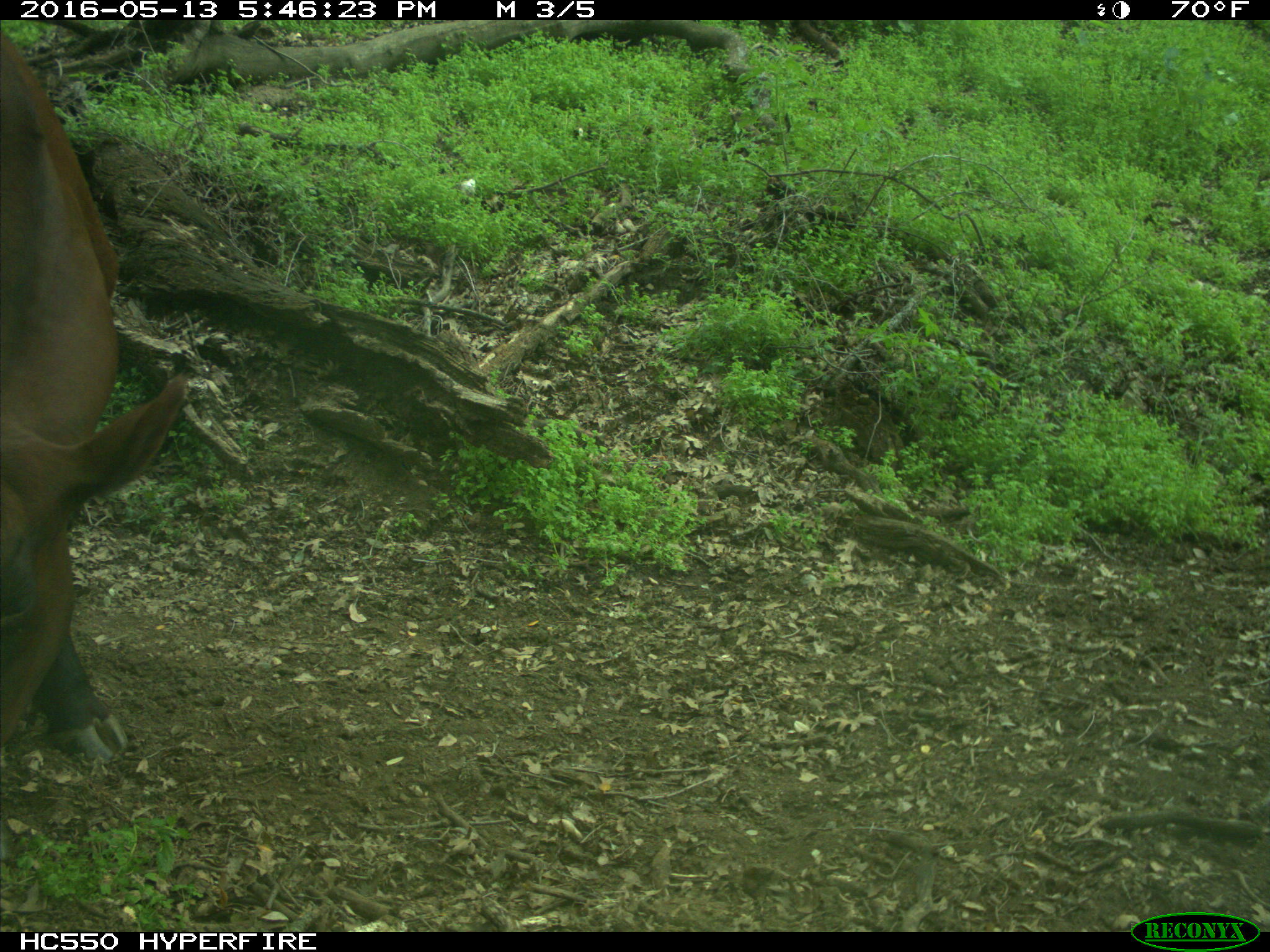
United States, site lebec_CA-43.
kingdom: Animalia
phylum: Chordata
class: Mammalia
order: Artiodactyla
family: Bovidae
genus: Bos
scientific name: Bos taurus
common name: domestic cow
Bos taurus (domestic cow).